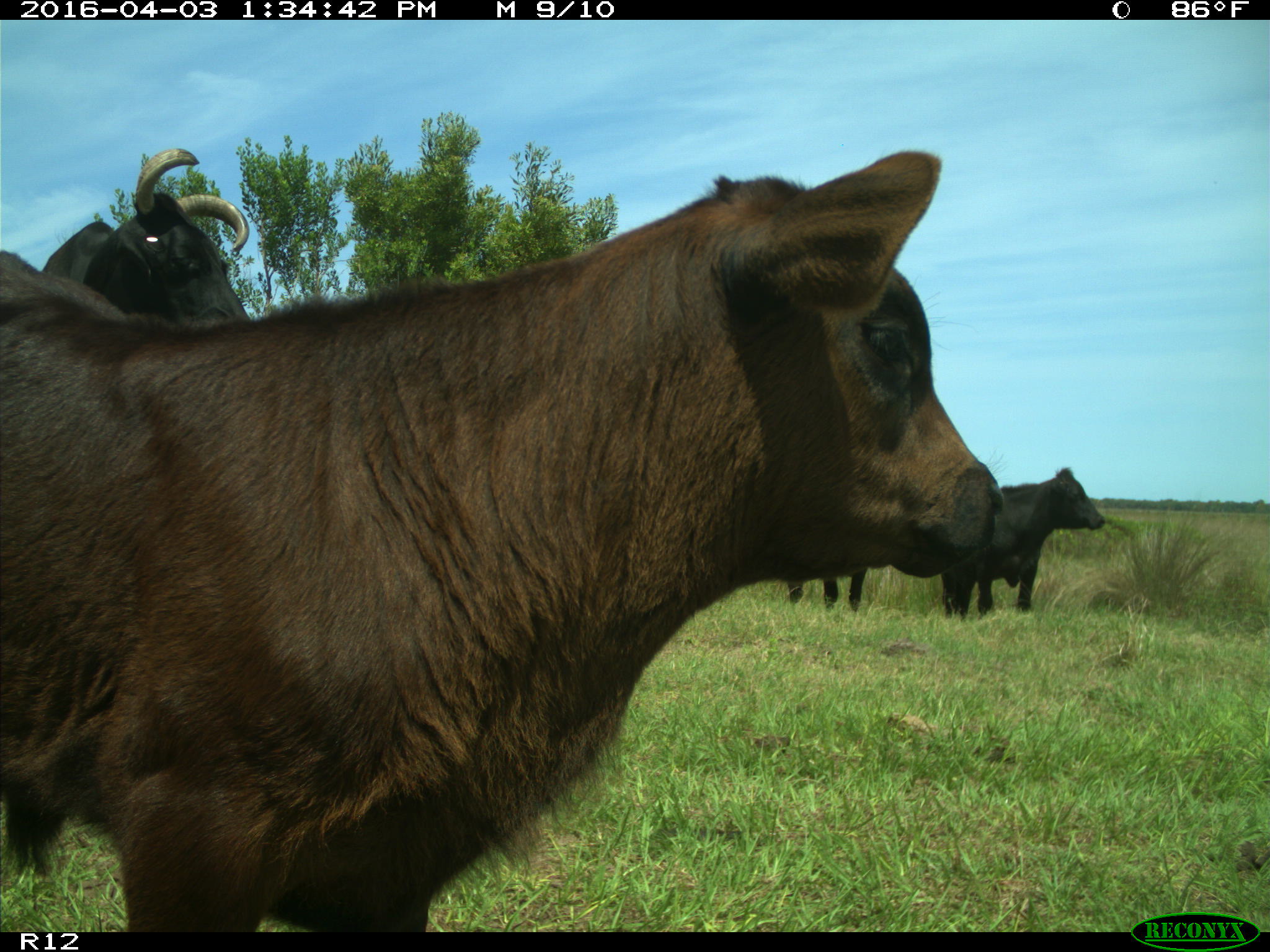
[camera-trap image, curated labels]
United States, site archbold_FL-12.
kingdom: Animalia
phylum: Chordata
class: Mammalia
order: Artiodactyla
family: Bovidae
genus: Bos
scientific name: Bos taurus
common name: domestic cow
Bos taurus (domestic cow).